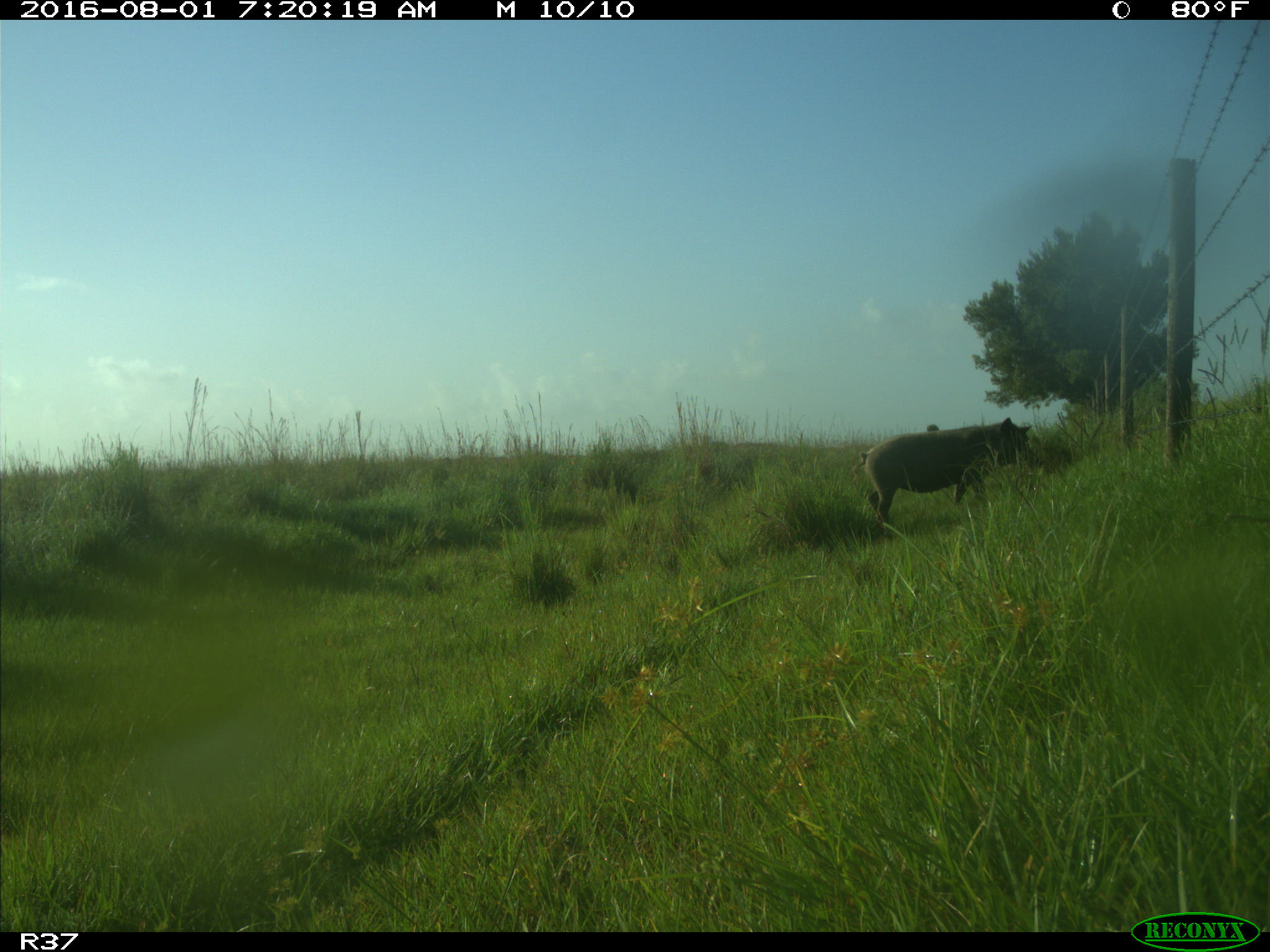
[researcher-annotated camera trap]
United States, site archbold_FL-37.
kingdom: Animalia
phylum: Chordata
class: Mammalia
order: Artiodactyla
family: Suidae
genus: Sus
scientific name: Sus scrofa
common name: wild boar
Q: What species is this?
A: Sus scrofa (wild boar).